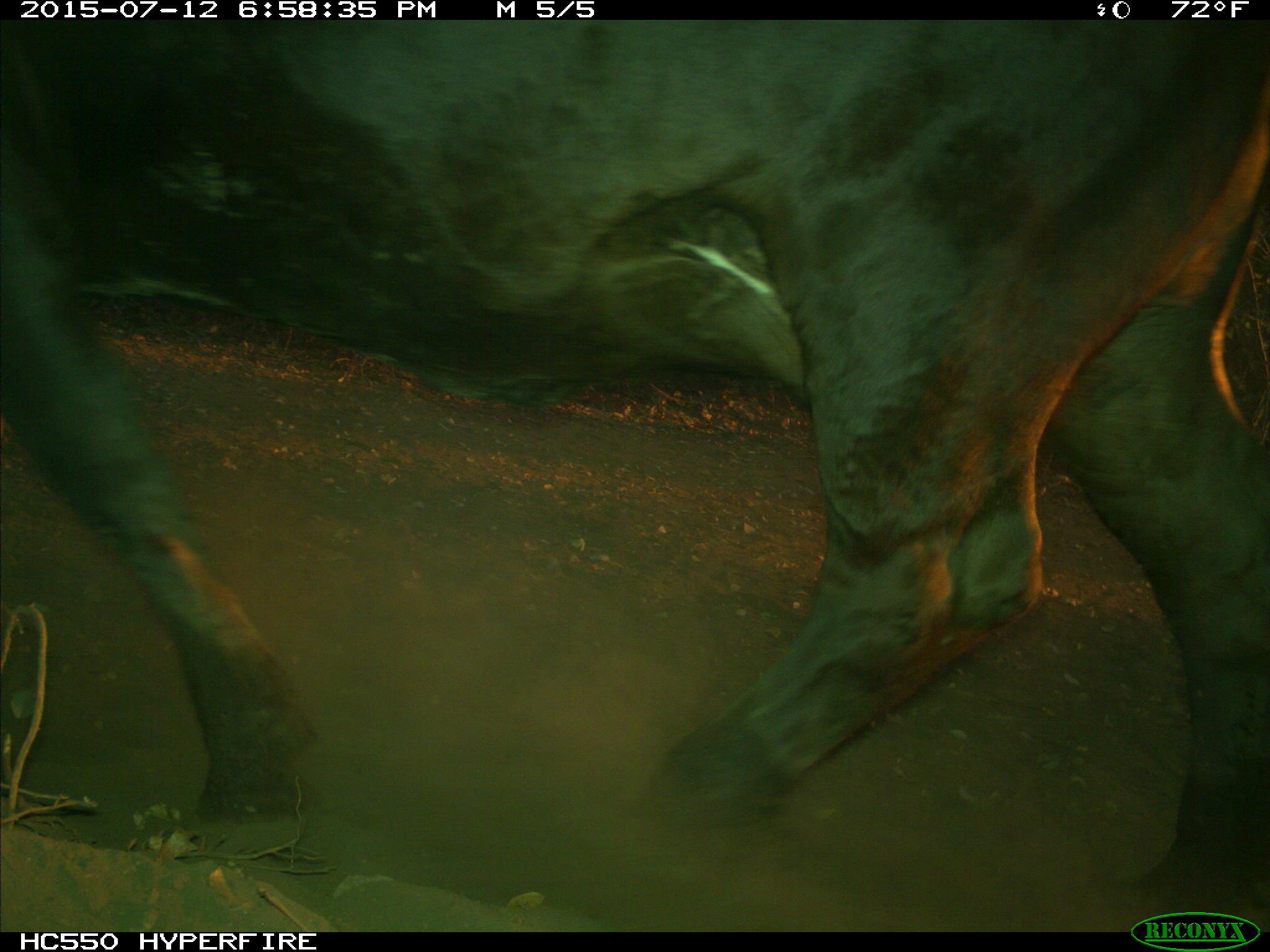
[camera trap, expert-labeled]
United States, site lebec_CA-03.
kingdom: Animalia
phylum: Chordata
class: Mammalia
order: Artiodactyla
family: Bovidae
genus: Bos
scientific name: Bos taurus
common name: domestic cow